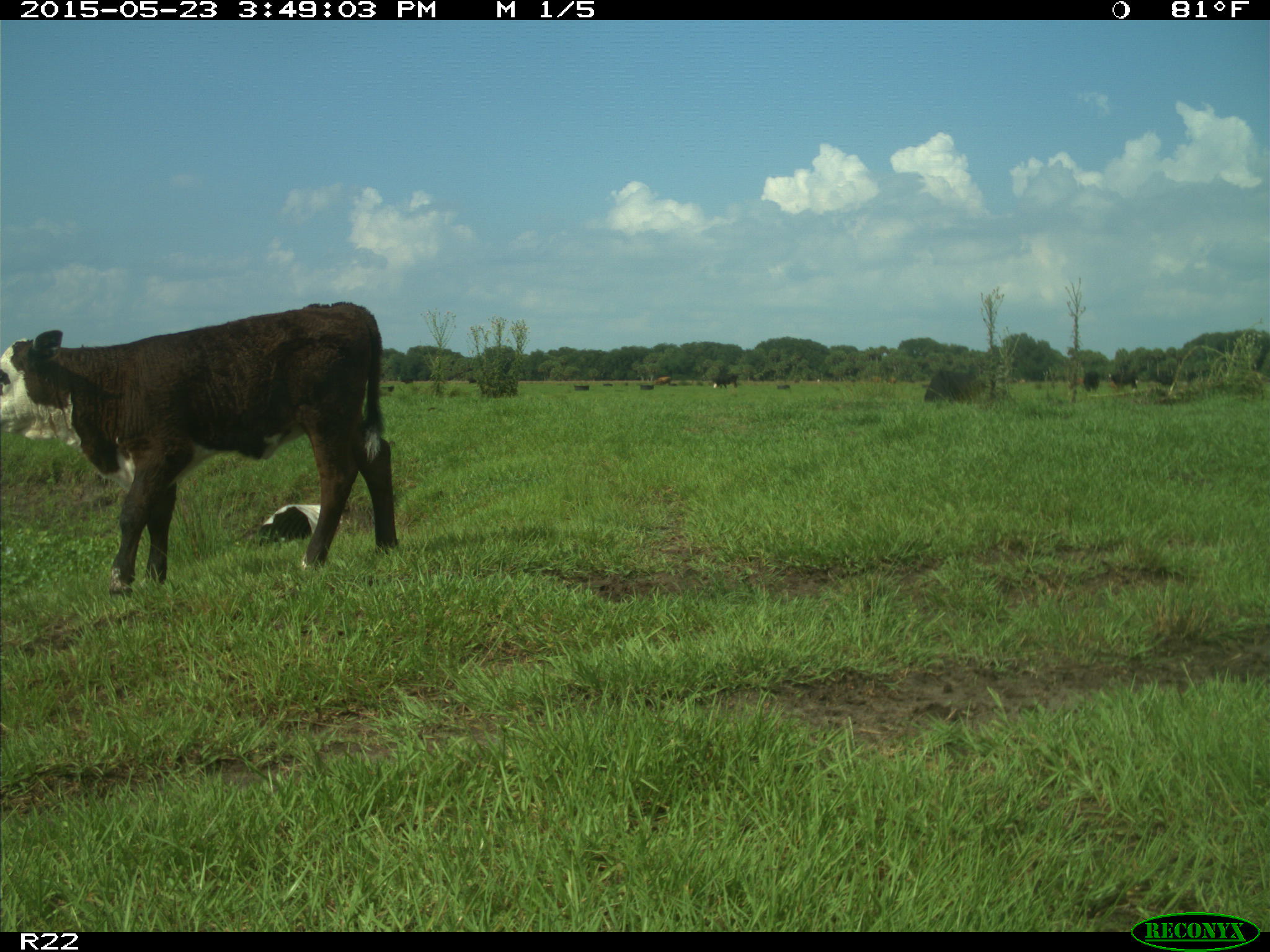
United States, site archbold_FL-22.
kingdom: Animalia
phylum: Chordata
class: Mammalia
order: Artiodactyla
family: Bovidae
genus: Bos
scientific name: Bos taurus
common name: domestic cow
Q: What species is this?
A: Bos taurus (domestic cow).